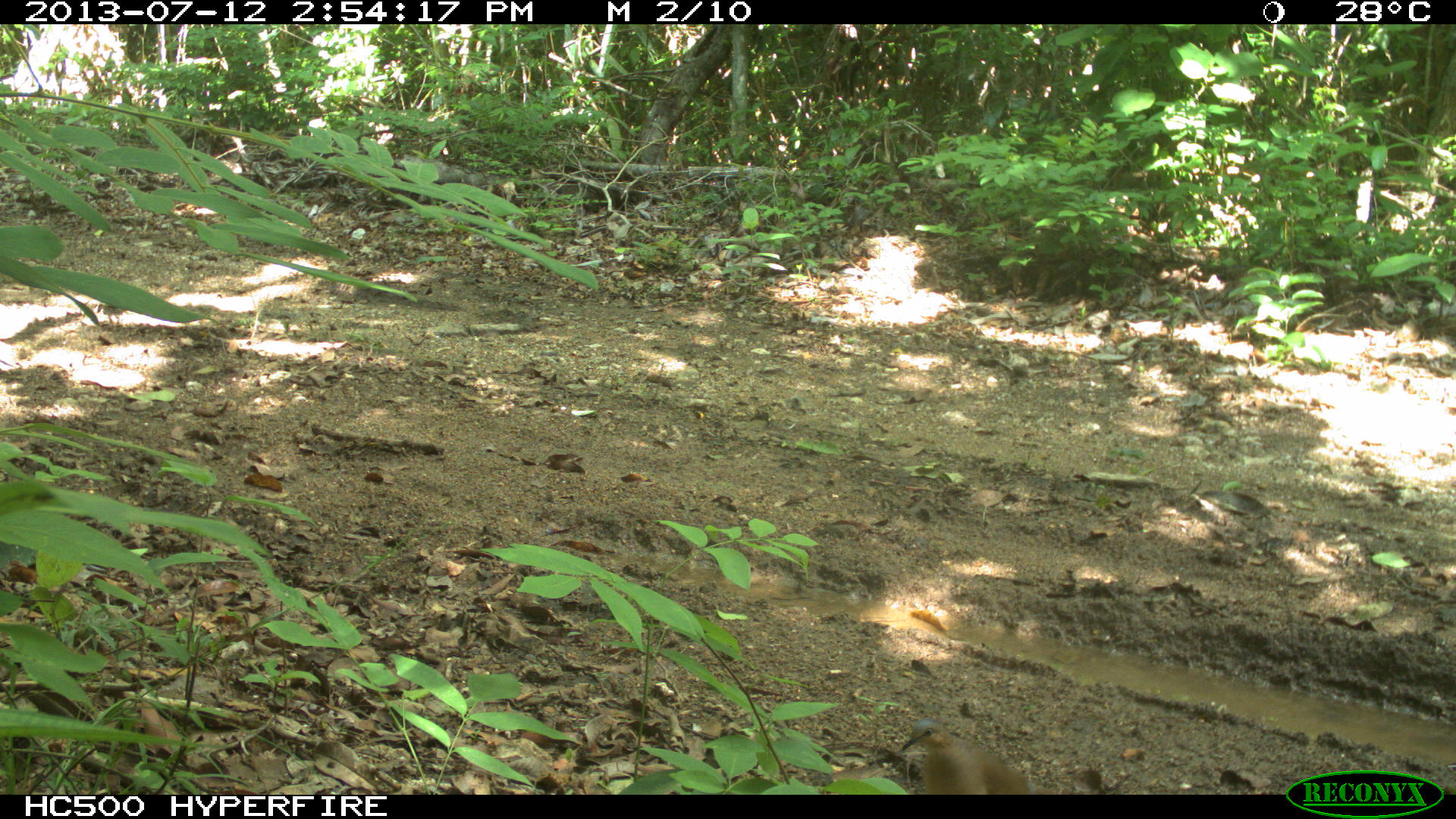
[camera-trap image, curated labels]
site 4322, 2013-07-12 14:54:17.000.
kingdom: Animalia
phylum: Chordata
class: Aves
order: Columbiformes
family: Columbidae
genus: Leptotila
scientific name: Leptotila plumbeiceps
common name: gray-headed dove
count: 1